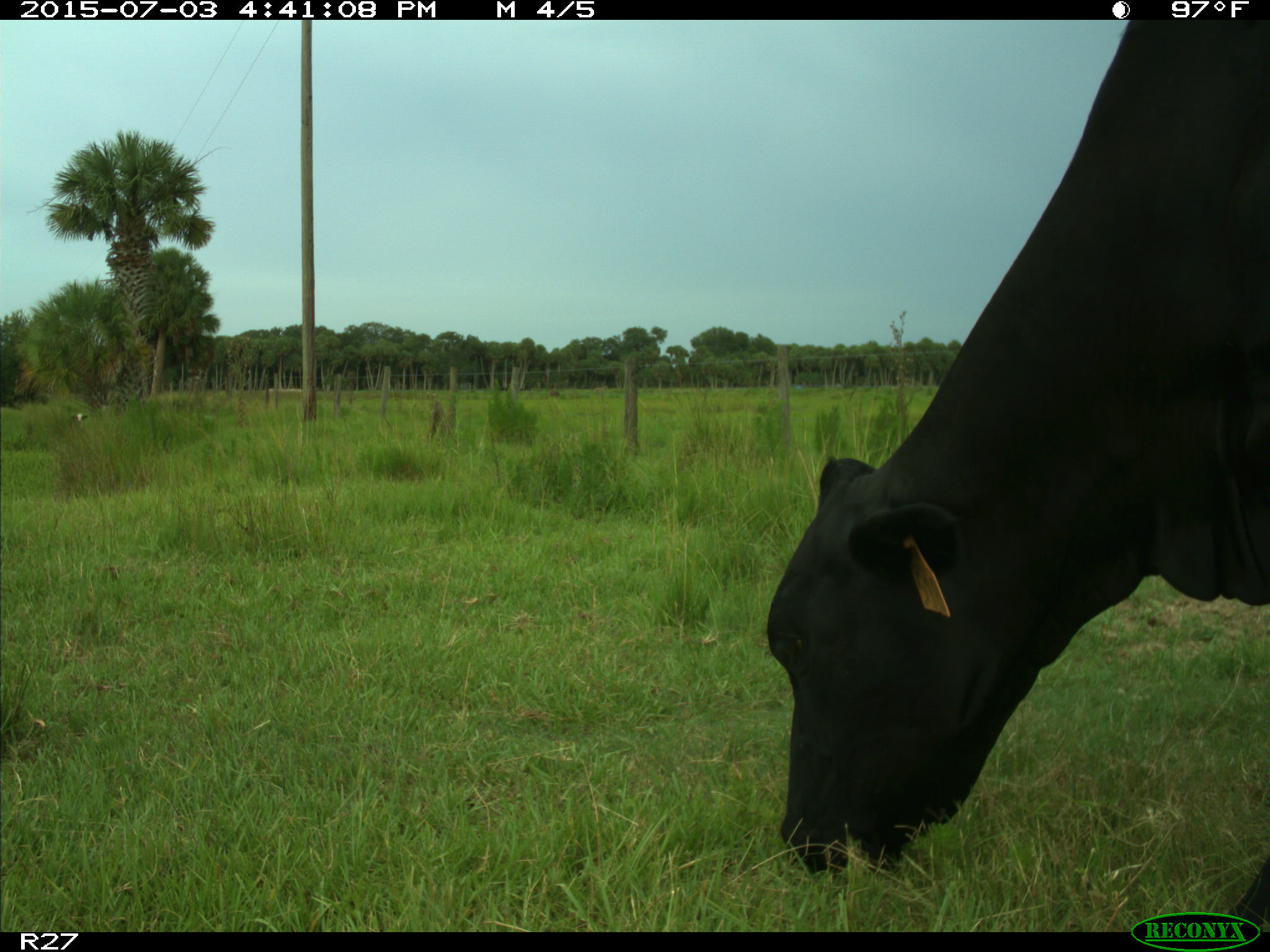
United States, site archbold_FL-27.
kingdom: Animalia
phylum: Chordata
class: Mammalia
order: Artiodactyla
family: Bovidae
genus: Bos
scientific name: Bos taurus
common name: domestic cow